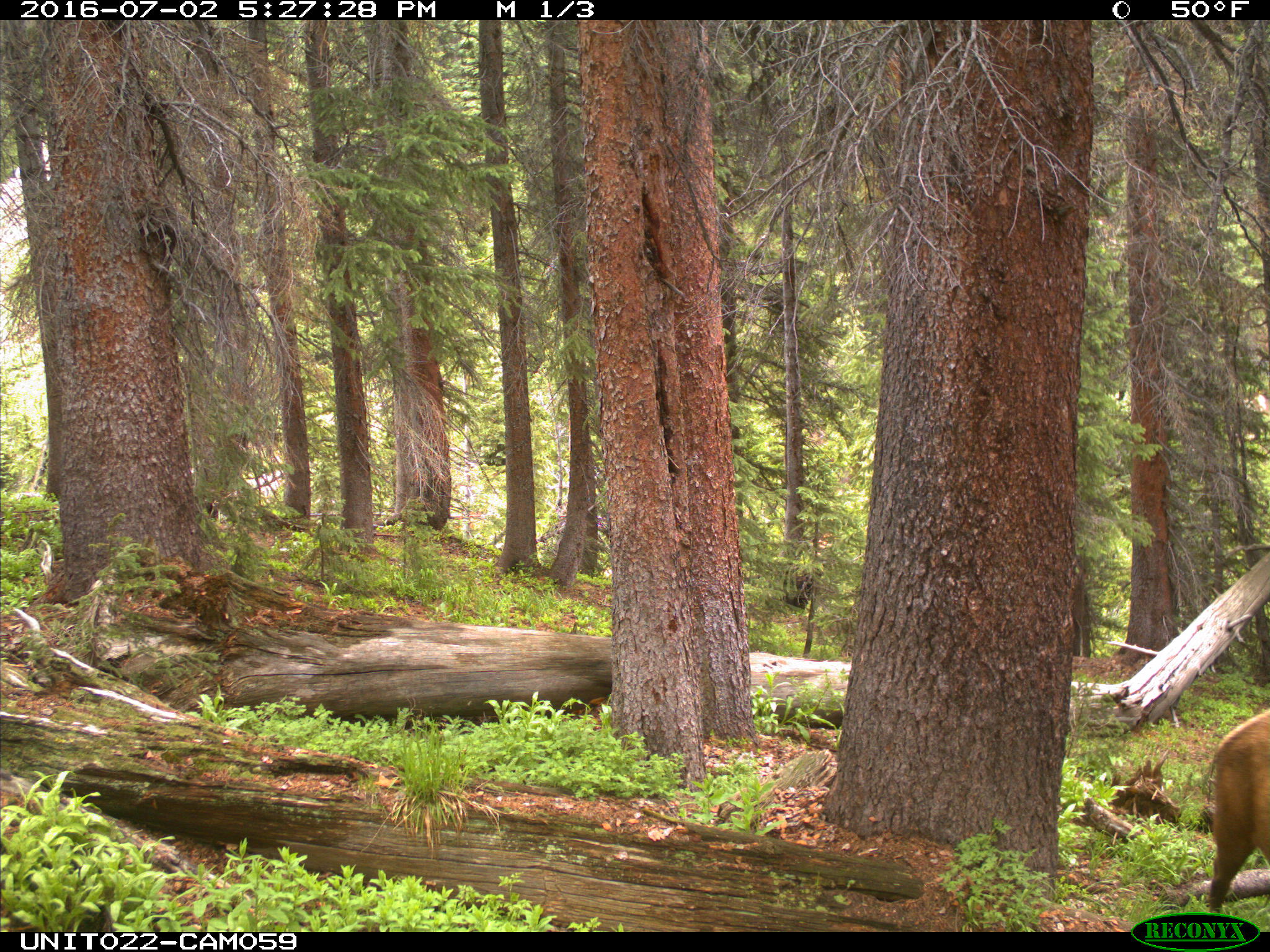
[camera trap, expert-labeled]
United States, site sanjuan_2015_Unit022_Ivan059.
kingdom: Animalia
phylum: Chordata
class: Mammalia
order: Artiodactyla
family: Cervidae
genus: Cervus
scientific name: Cervus elaphus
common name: red deer